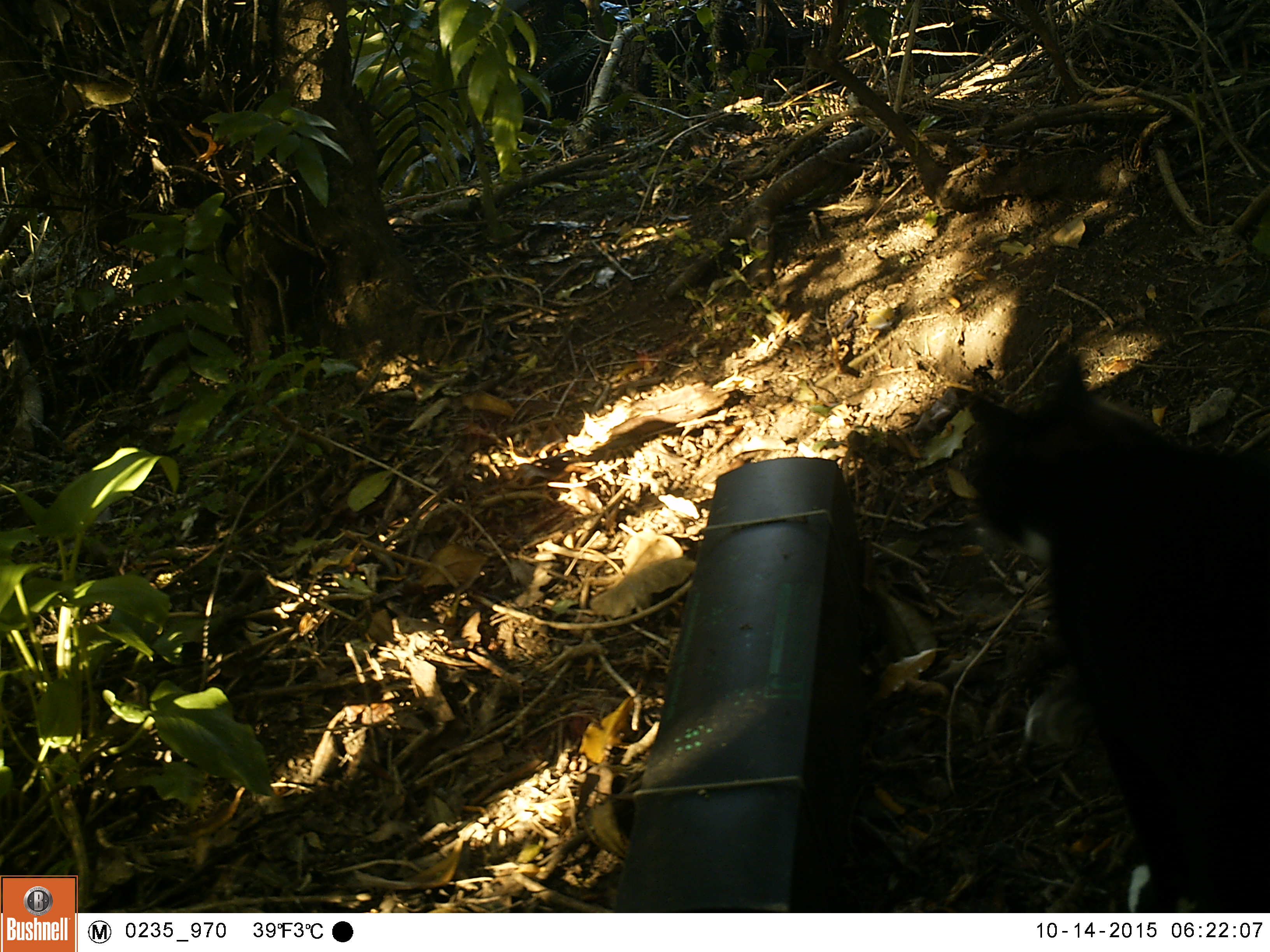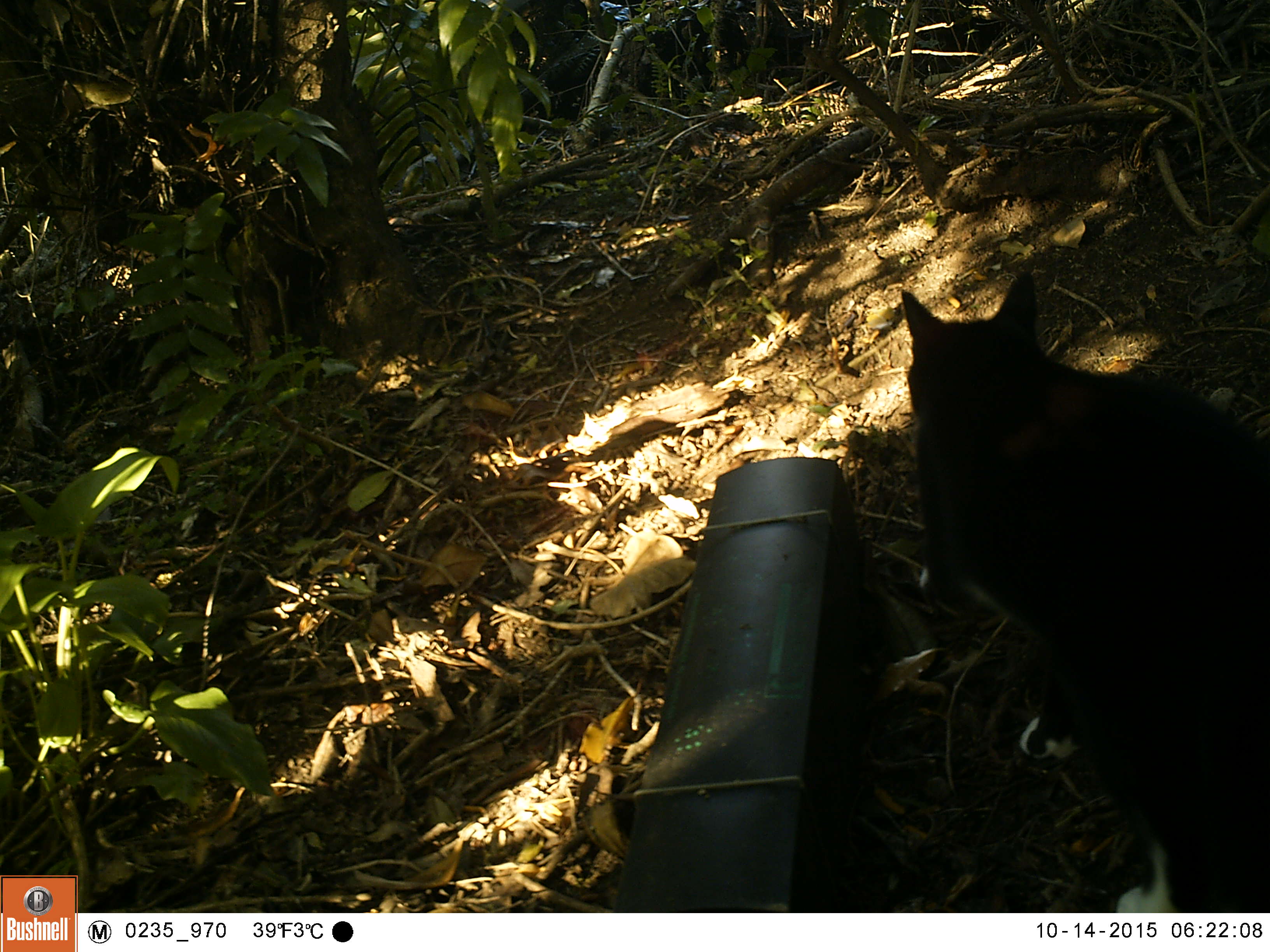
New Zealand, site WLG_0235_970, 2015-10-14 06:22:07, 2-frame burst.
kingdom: Animalia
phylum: Chordata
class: Mammalia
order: Carnivora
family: Felidae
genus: Felis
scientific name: Felis catus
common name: domestic cat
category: cat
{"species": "cat (domestic cat) (Felis catus)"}